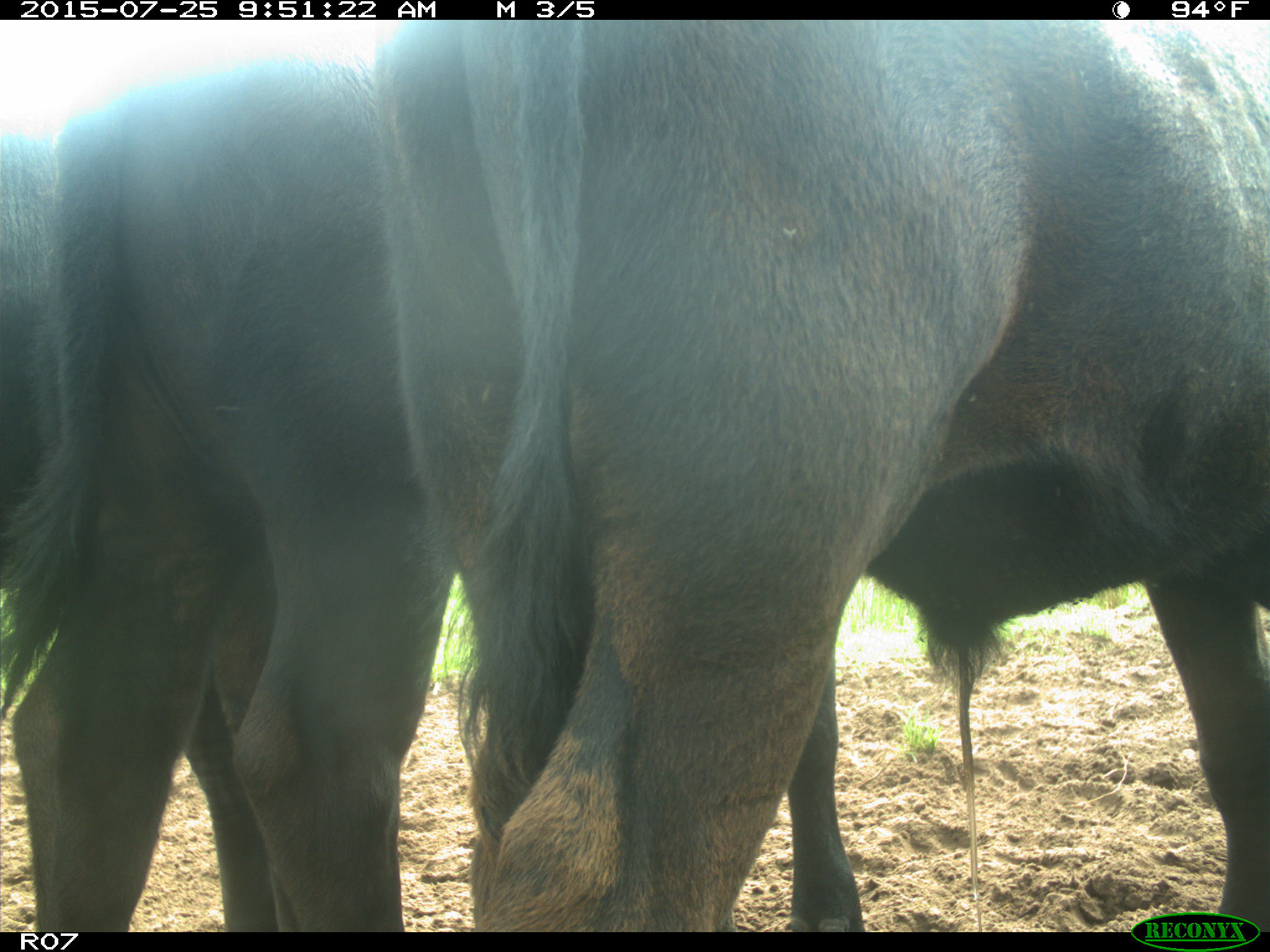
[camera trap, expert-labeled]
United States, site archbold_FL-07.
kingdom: Animalia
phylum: Chordata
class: Mammalia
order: Artiodactyla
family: Bovidae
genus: Bos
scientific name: Bos taurus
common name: domestic cow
Bos taurus (domestic cow).